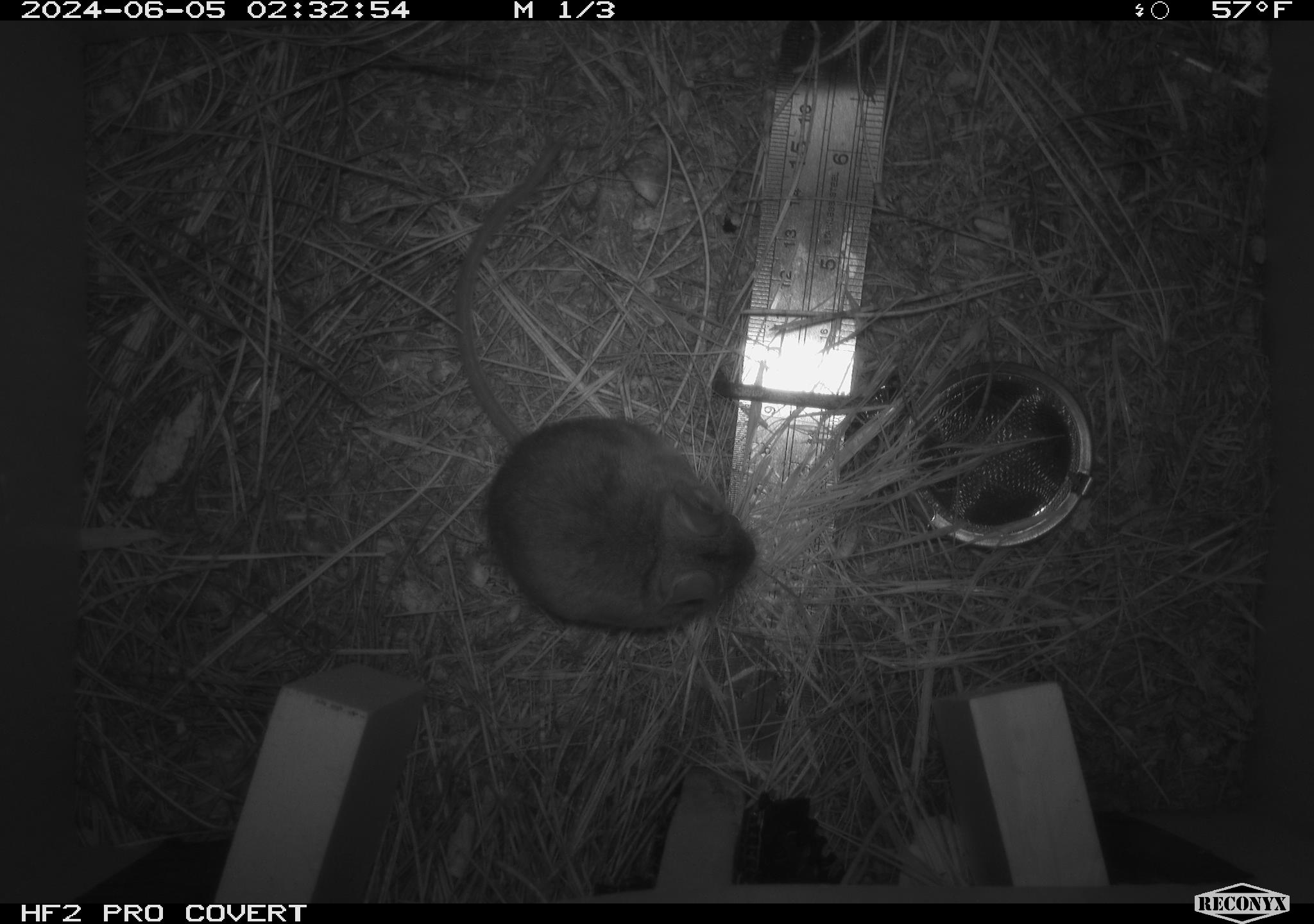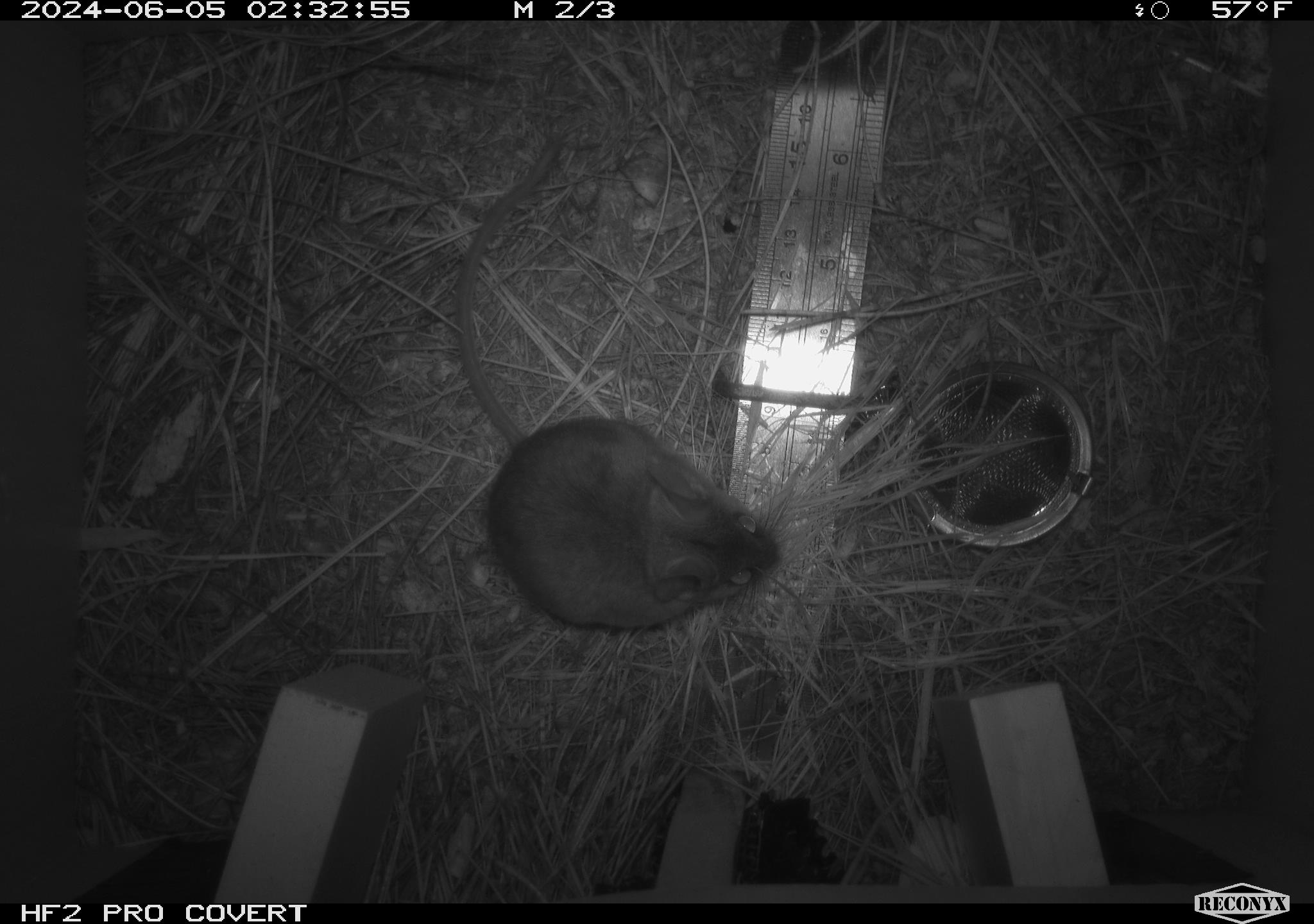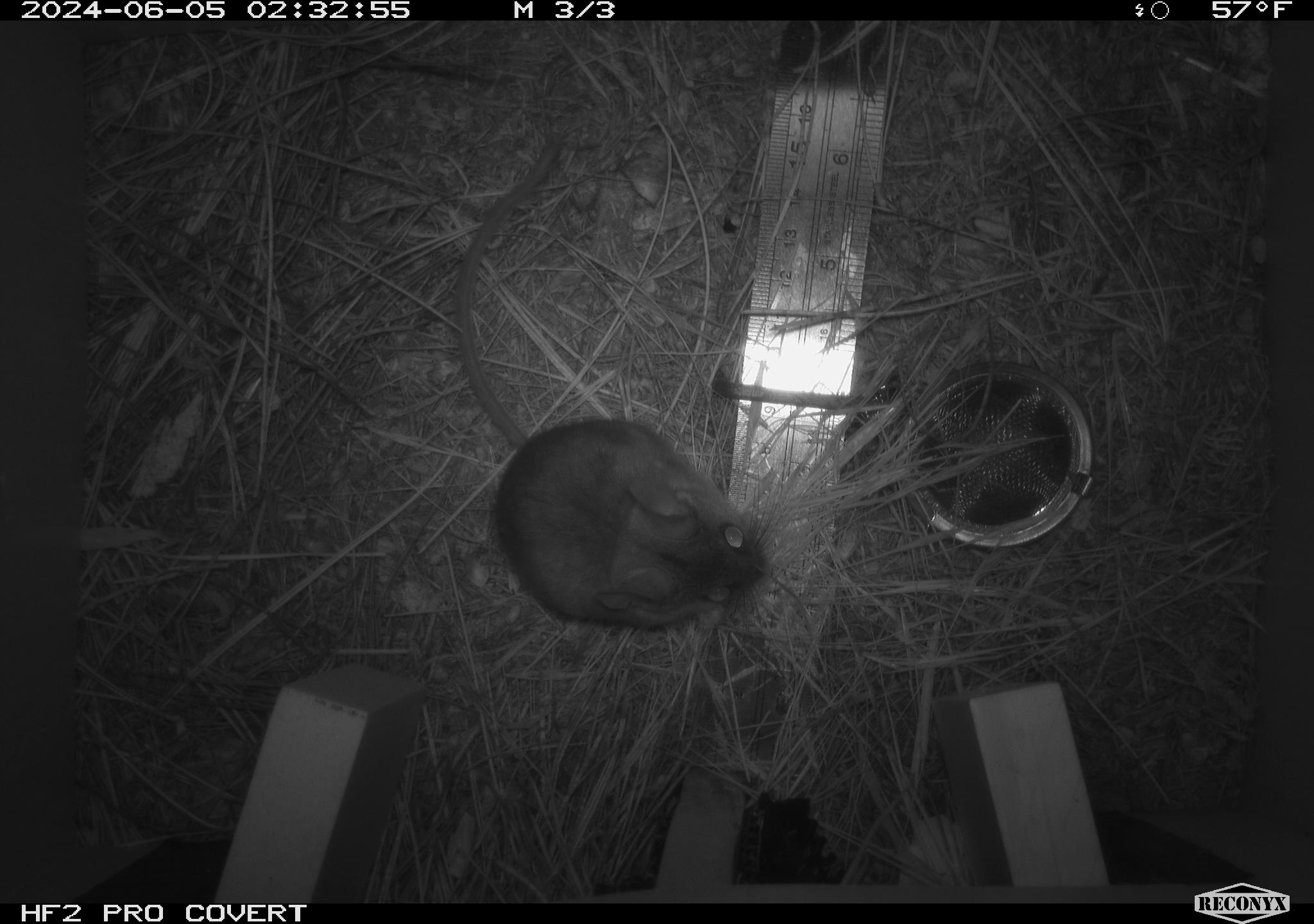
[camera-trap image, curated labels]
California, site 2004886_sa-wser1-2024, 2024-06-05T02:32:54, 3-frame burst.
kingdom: Animalia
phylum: Chordata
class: Mammalia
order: Rodentia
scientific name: Rodentia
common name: mouse species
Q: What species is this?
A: Mouse species (Rodentia).